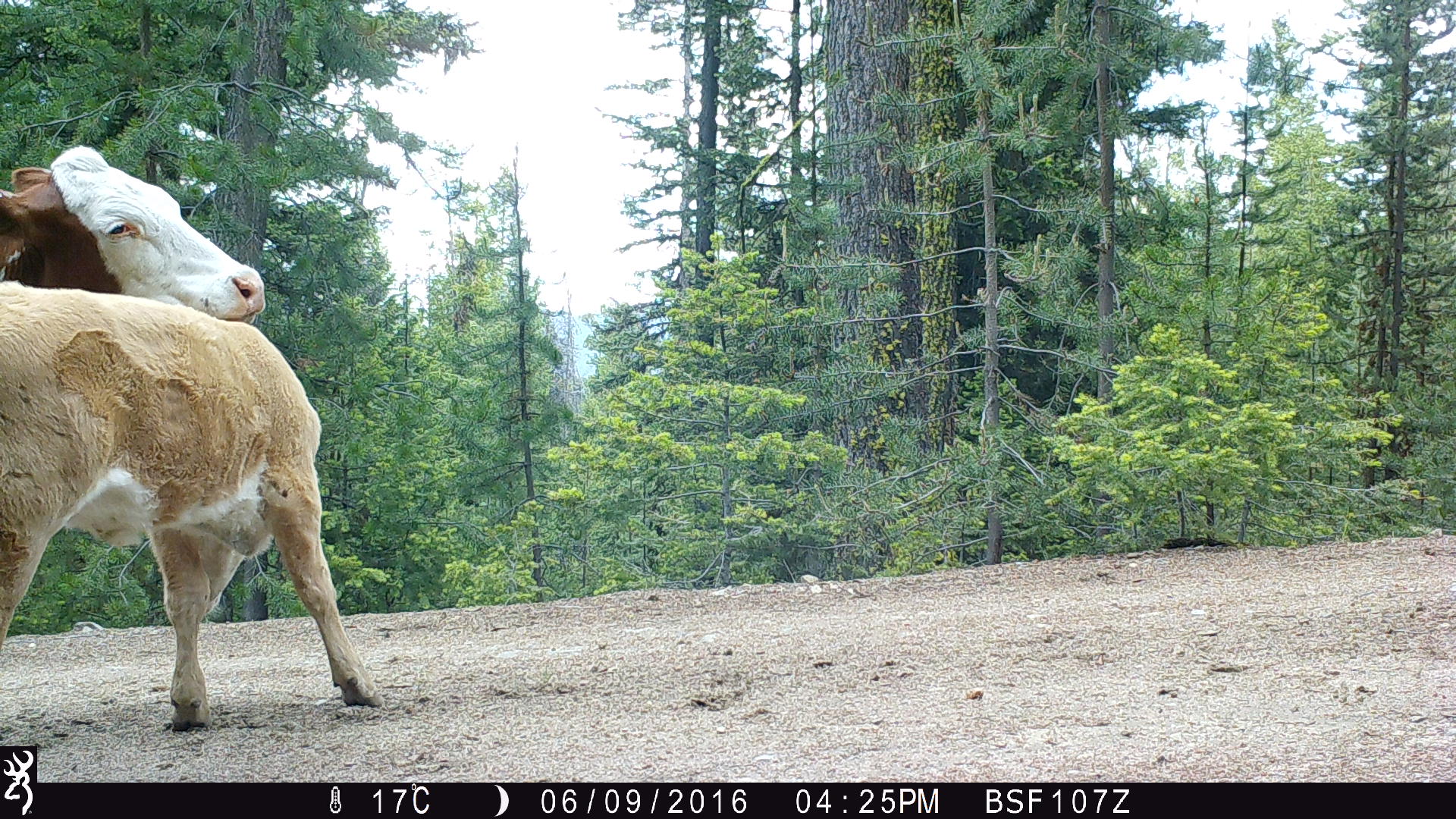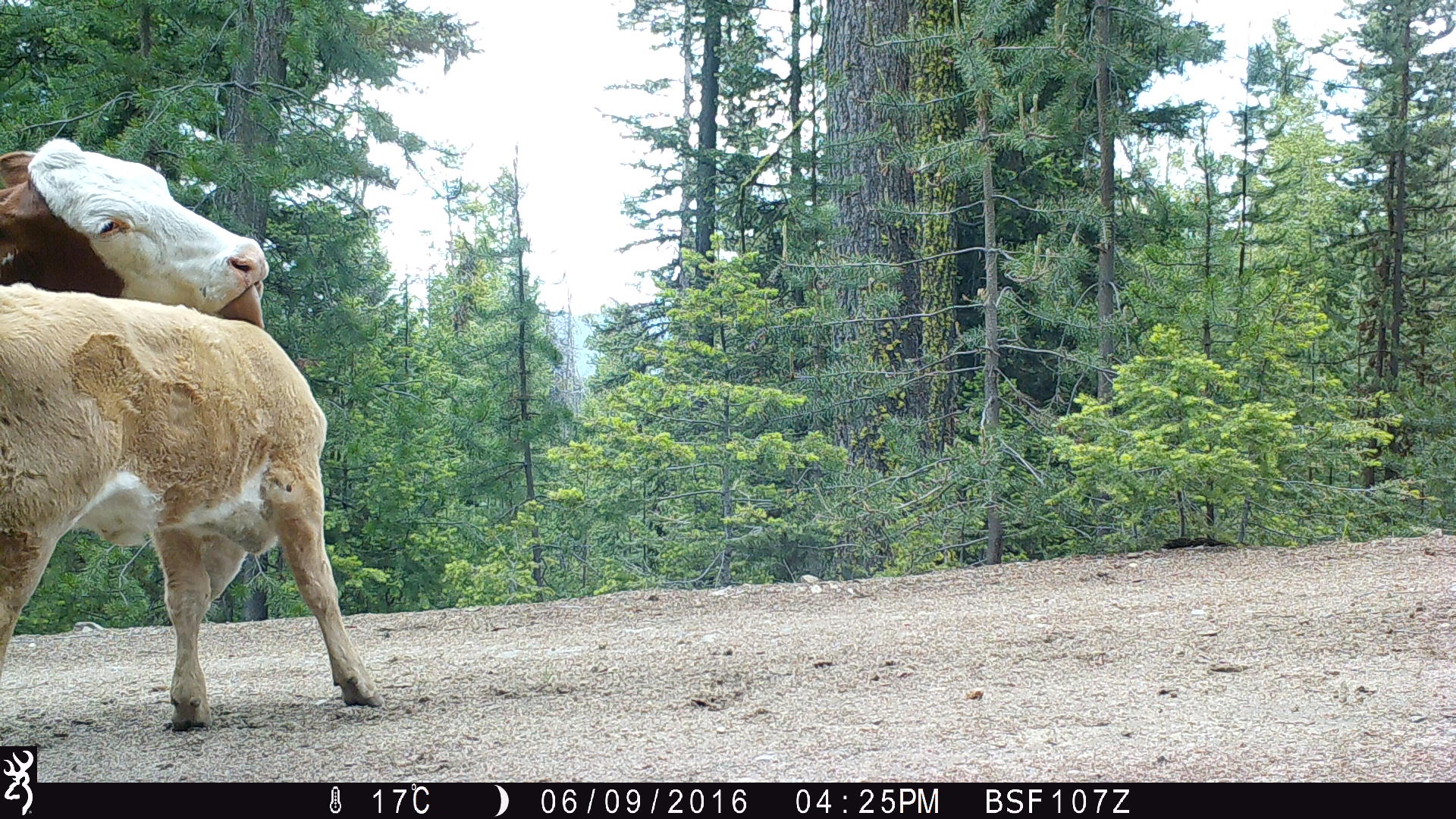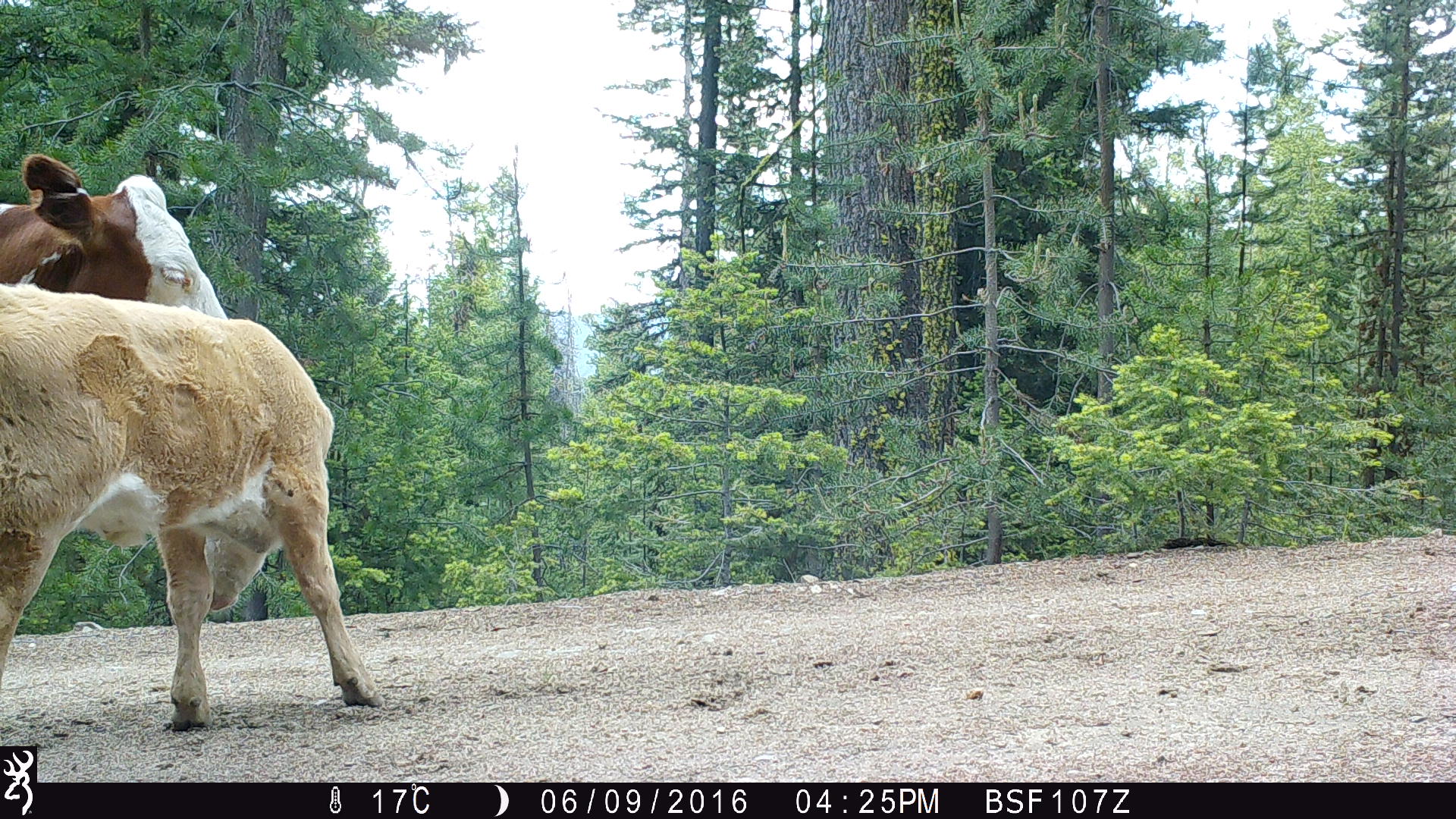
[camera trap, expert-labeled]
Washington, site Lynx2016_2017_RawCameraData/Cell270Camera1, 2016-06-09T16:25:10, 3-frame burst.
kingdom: Animalia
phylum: Chordata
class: Mammalia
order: Artiodactyla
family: Bovidae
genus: Bos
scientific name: Bos taurus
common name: domestic cattle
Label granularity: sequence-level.